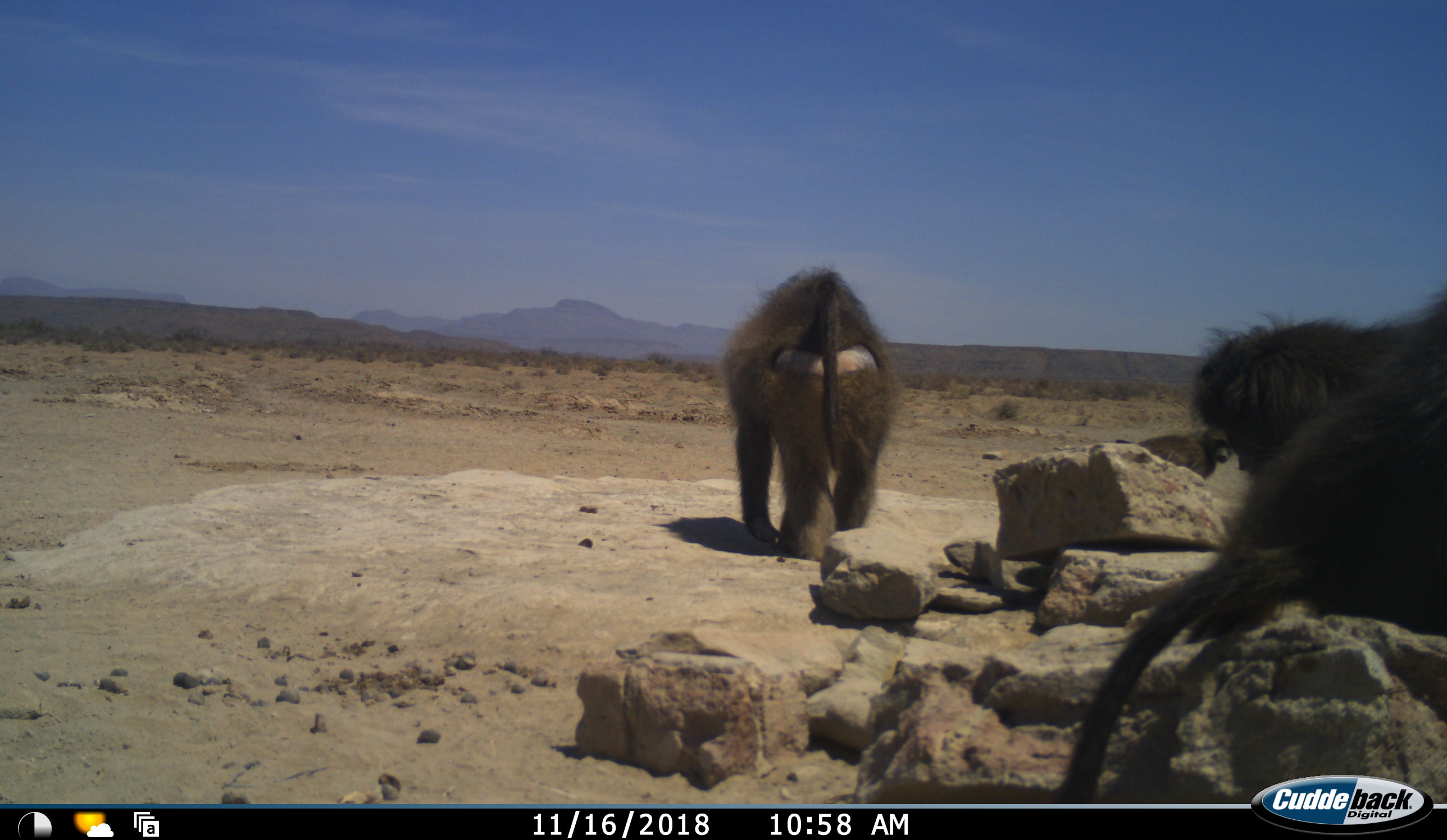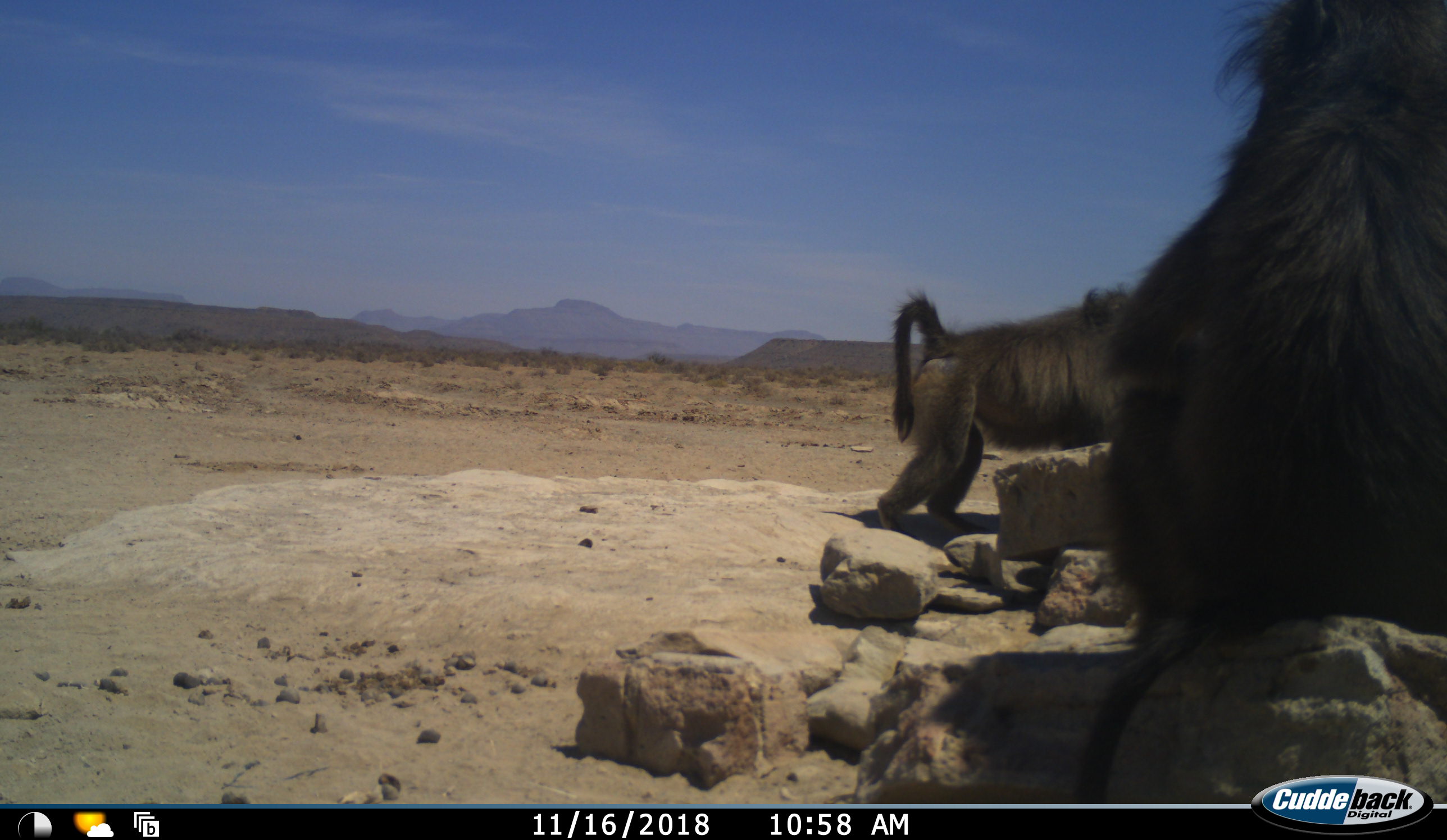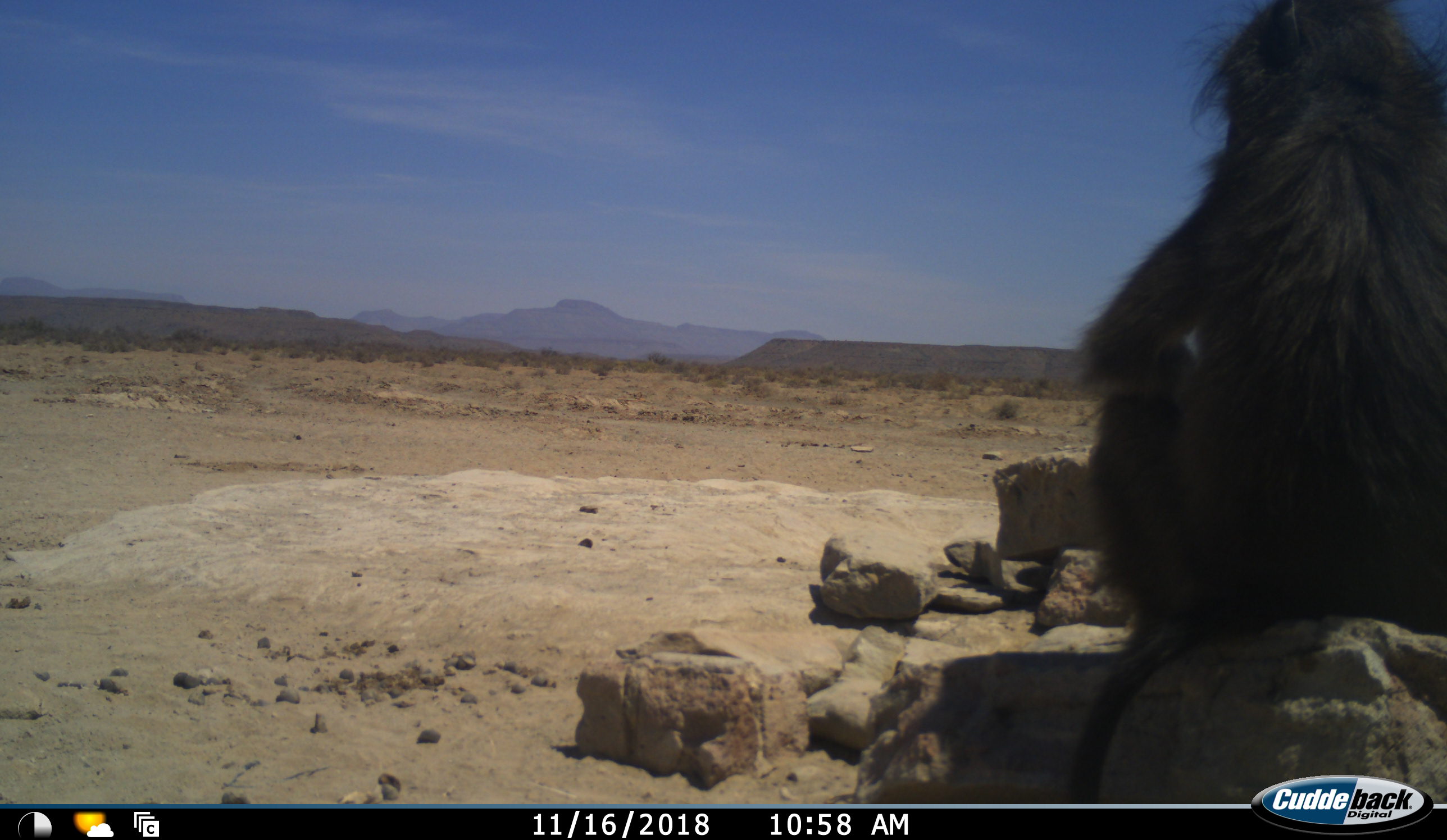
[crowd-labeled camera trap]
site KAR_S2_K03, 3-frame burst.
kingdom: Animalia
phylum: Chordata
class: Mammalia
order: Primates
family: Cercopithecidae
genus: Papio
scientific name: Papio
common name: baboon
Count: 2.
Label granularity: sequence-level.